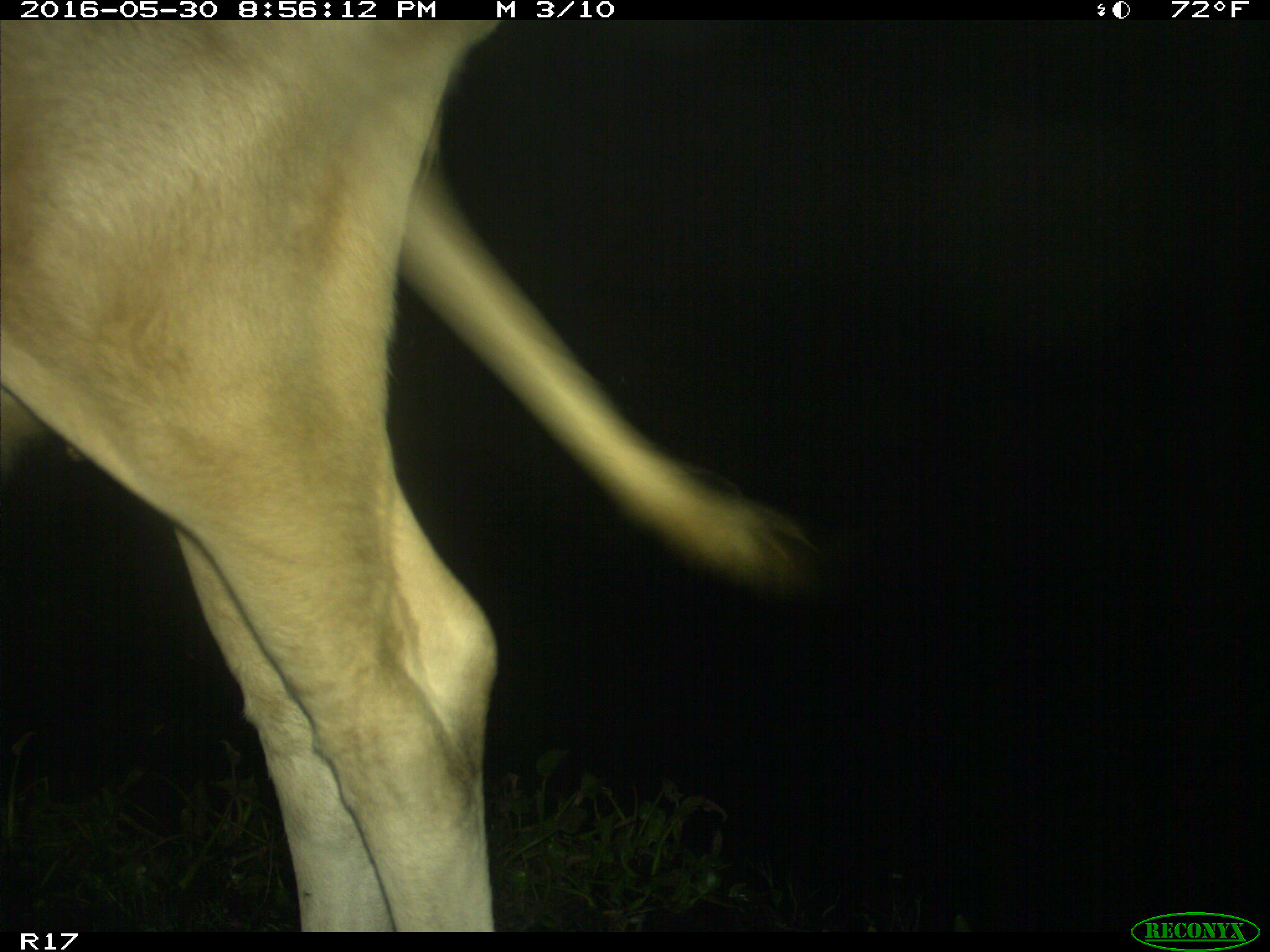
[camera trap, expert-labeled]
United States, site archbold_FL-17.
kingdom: Animalia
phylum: Chordata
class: Mammalia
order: Artiodactyla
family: Bovidae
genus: Bos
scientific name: Bos taurus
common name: domestic cow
Bos taurus (domestic cow).